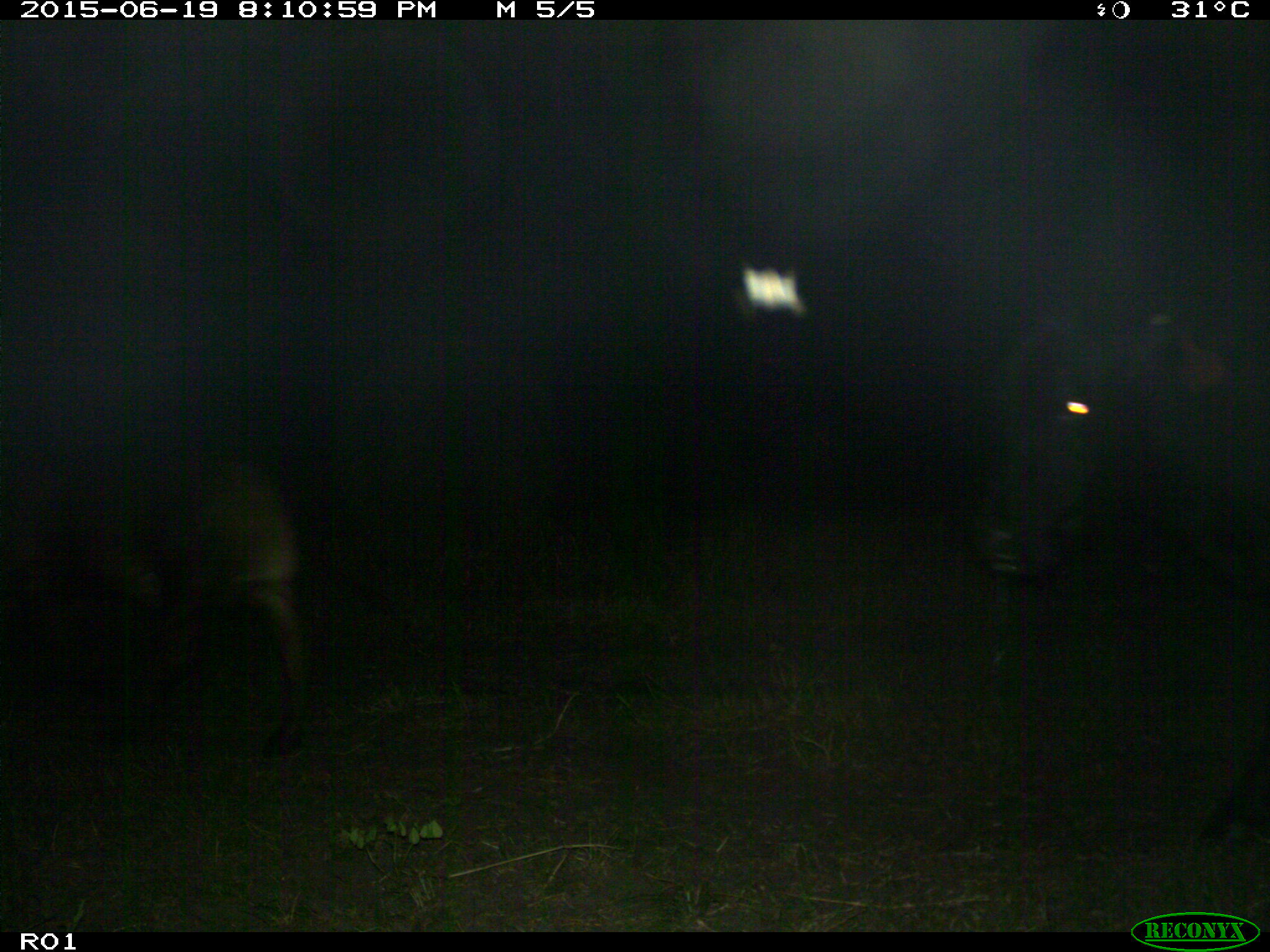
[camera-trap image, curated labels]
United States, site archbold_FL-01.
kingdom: Animalia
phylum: Chordata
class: Mammalia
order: Artiodactyla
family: Bovidae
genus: Bos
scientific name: Bos taurus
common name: domestic cow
Bos taurus (domestic cow).